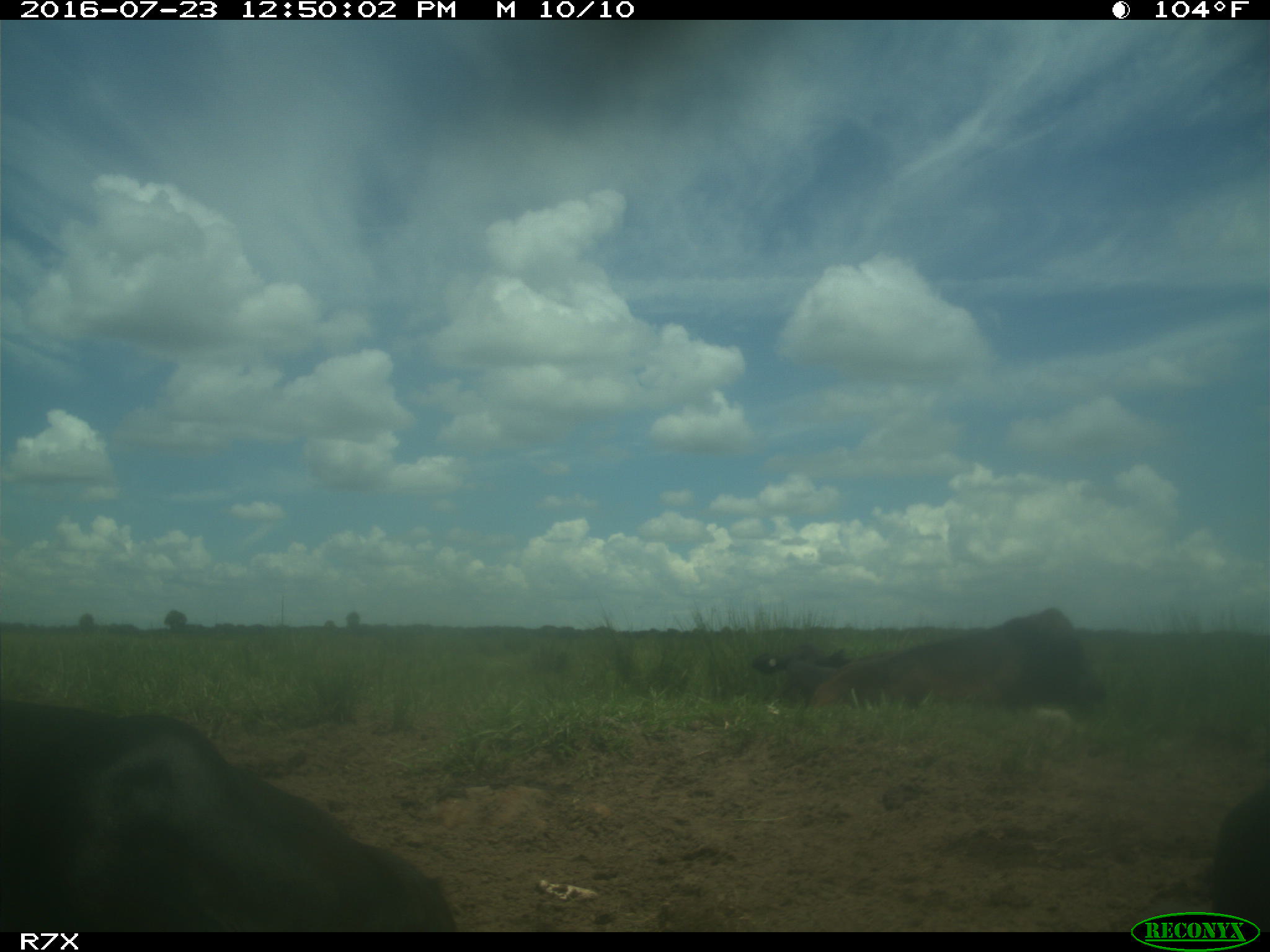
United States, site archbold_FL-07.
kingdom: Animalia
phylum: Chordata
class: Mammalia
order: Artiodactyla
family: Bovidae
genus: Bos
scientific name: Bos taurus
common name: domestic cow